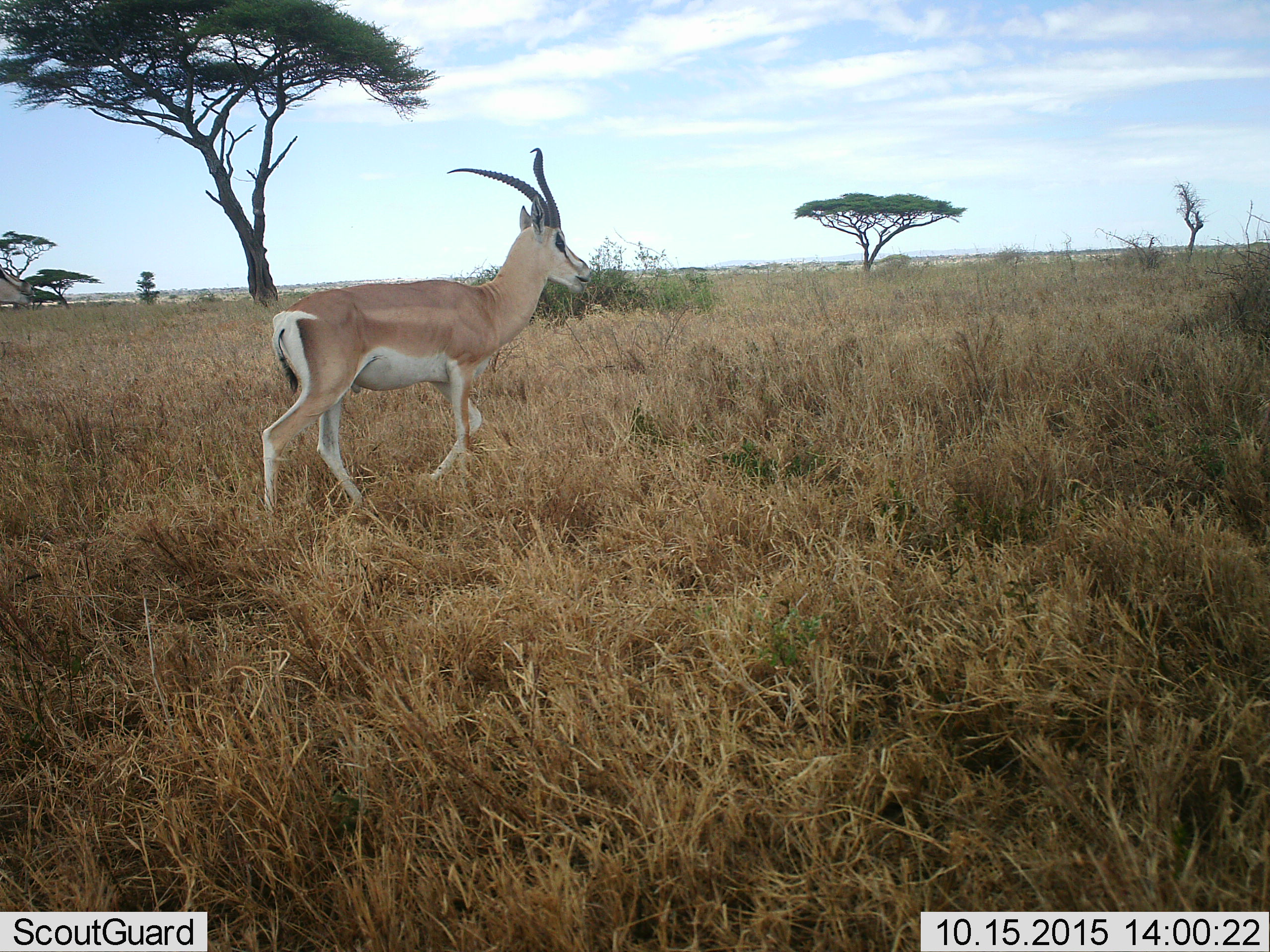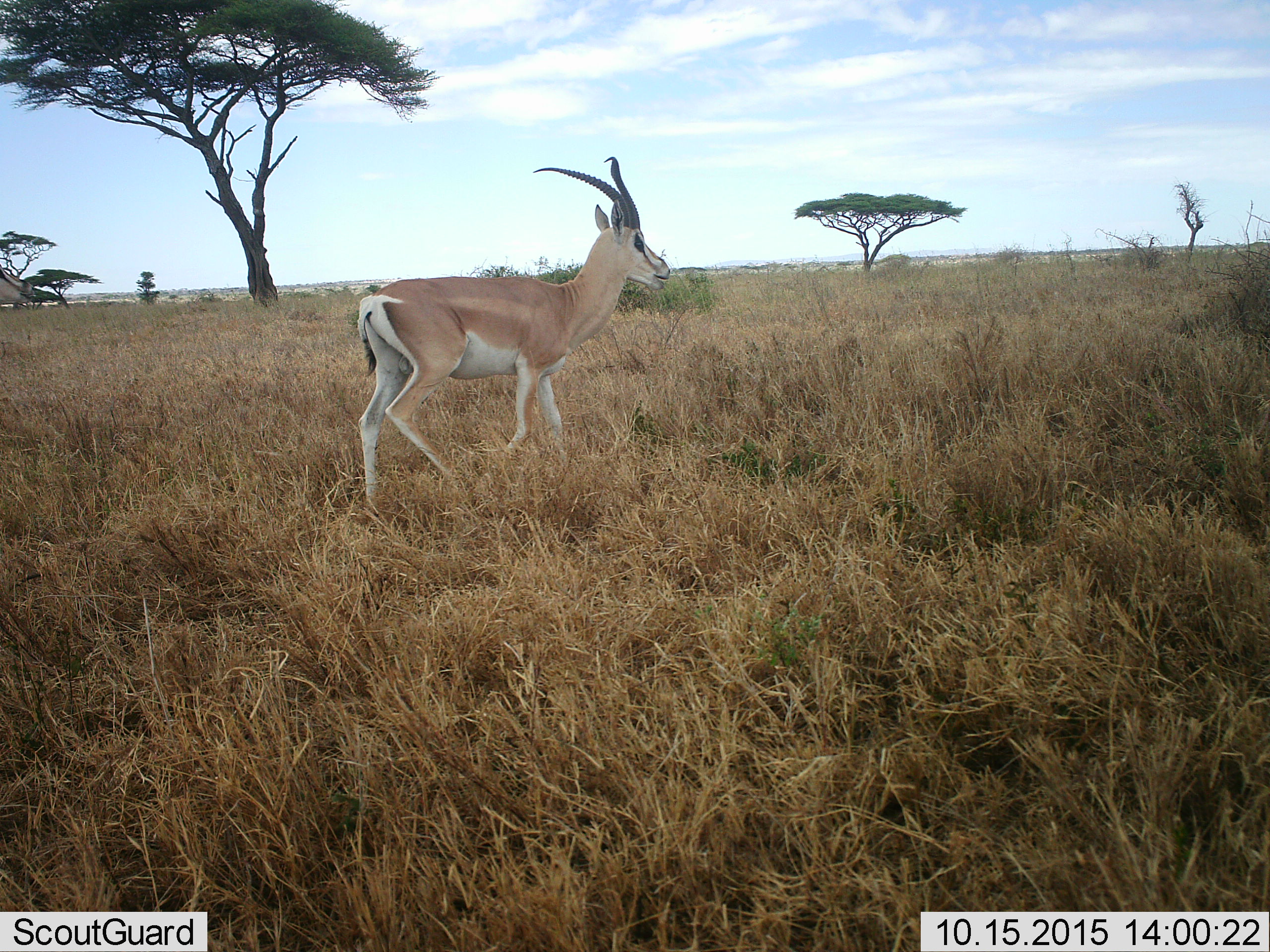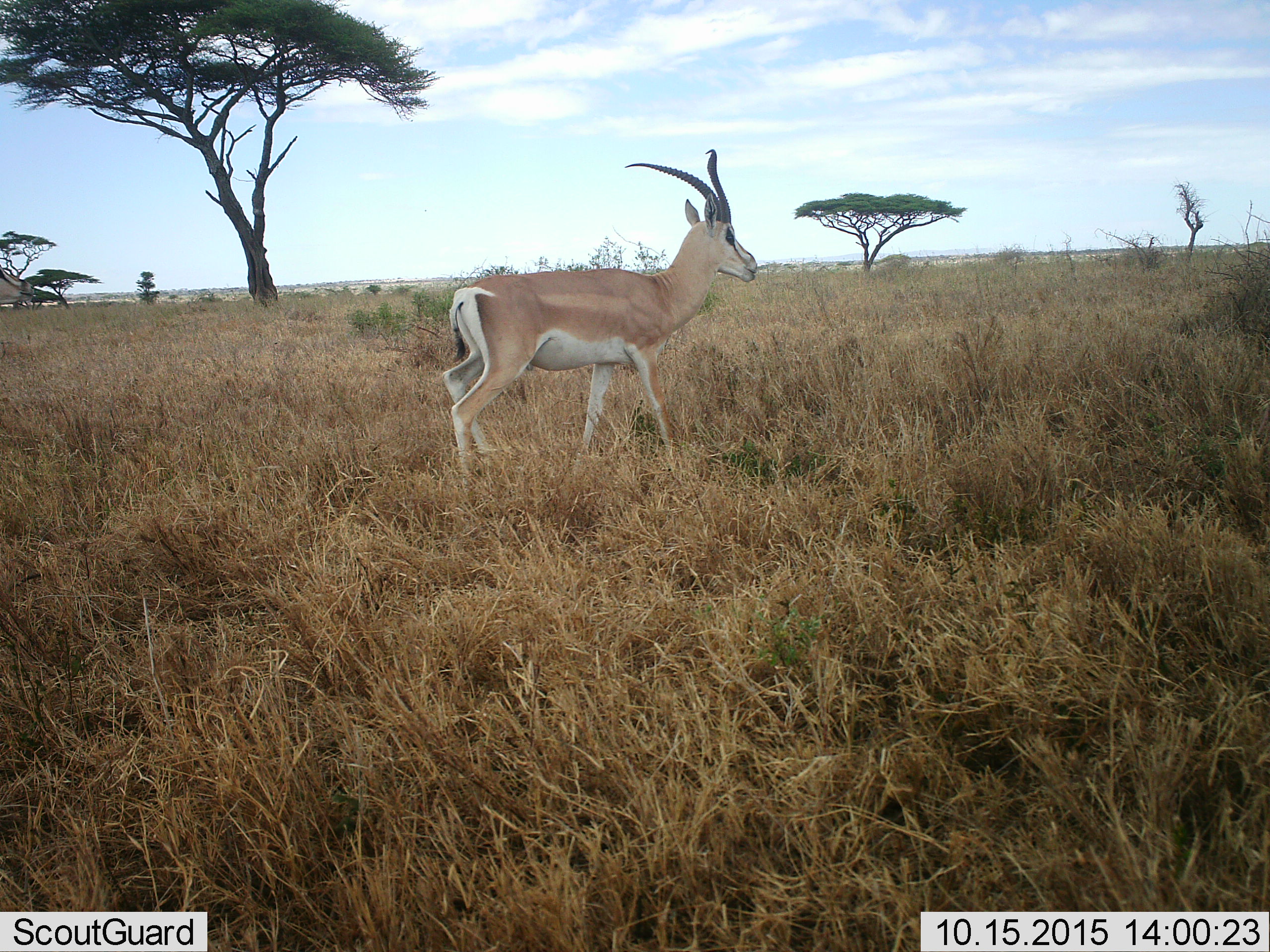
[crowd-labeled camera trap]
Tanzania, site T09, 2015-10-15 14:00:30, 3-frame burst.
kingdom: Animalia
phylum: Chordata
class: Mammalia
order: Artiodactyla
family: Bovidae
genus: Nanger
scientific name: Nanger granti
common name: grant's gazelle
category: gazellegrants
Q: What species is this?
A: Gazellegrants (grant's gazelle) (Nanger granti).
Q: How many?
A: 1.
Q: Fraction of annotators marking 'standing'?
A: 44%.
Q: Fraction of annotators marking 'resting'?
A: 0%.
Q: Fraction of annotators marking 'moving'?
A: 100%.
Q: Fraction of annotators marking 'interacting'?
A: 0%.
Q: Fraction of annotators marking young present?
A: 0%.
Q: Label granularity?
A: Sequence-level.